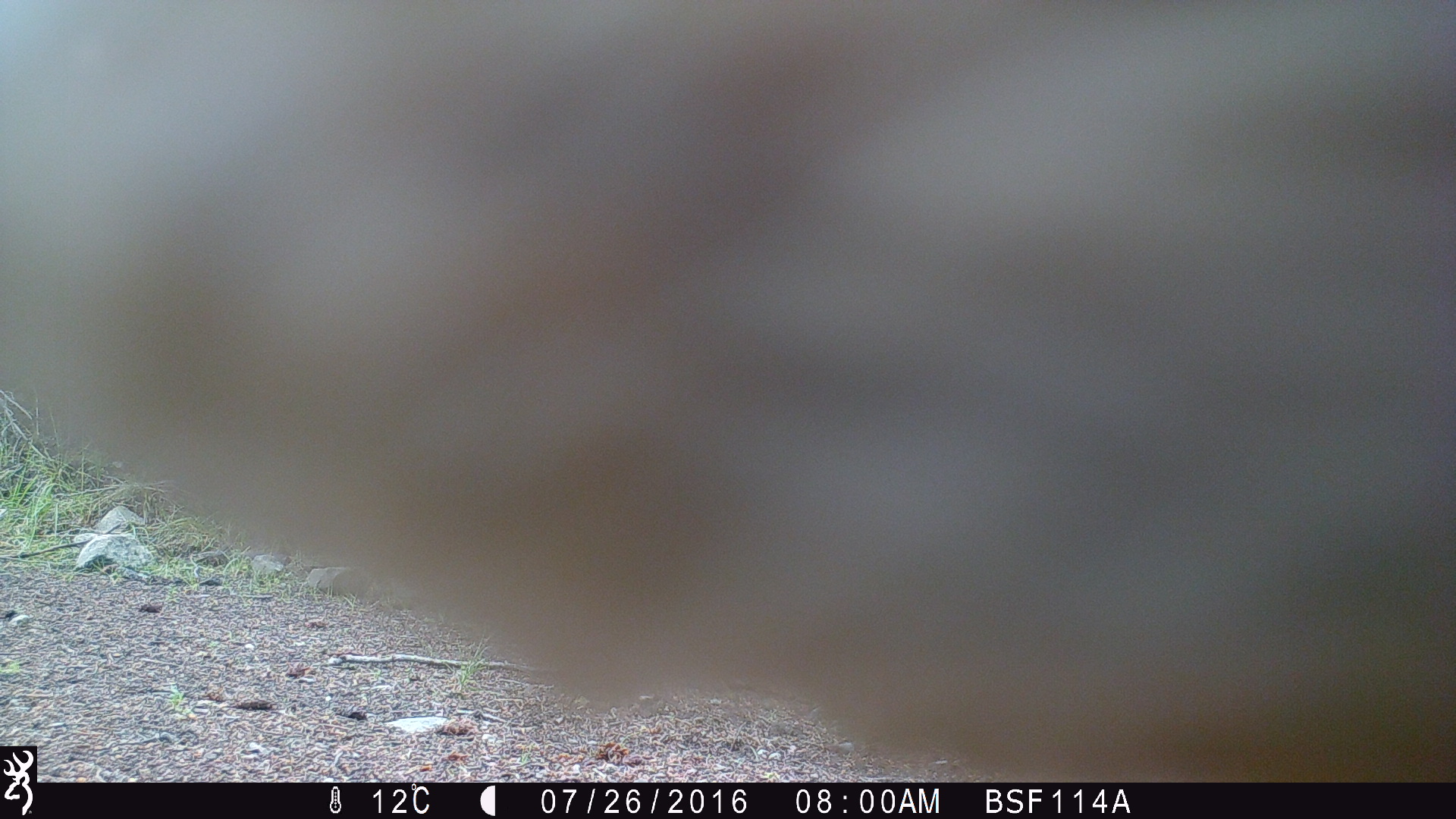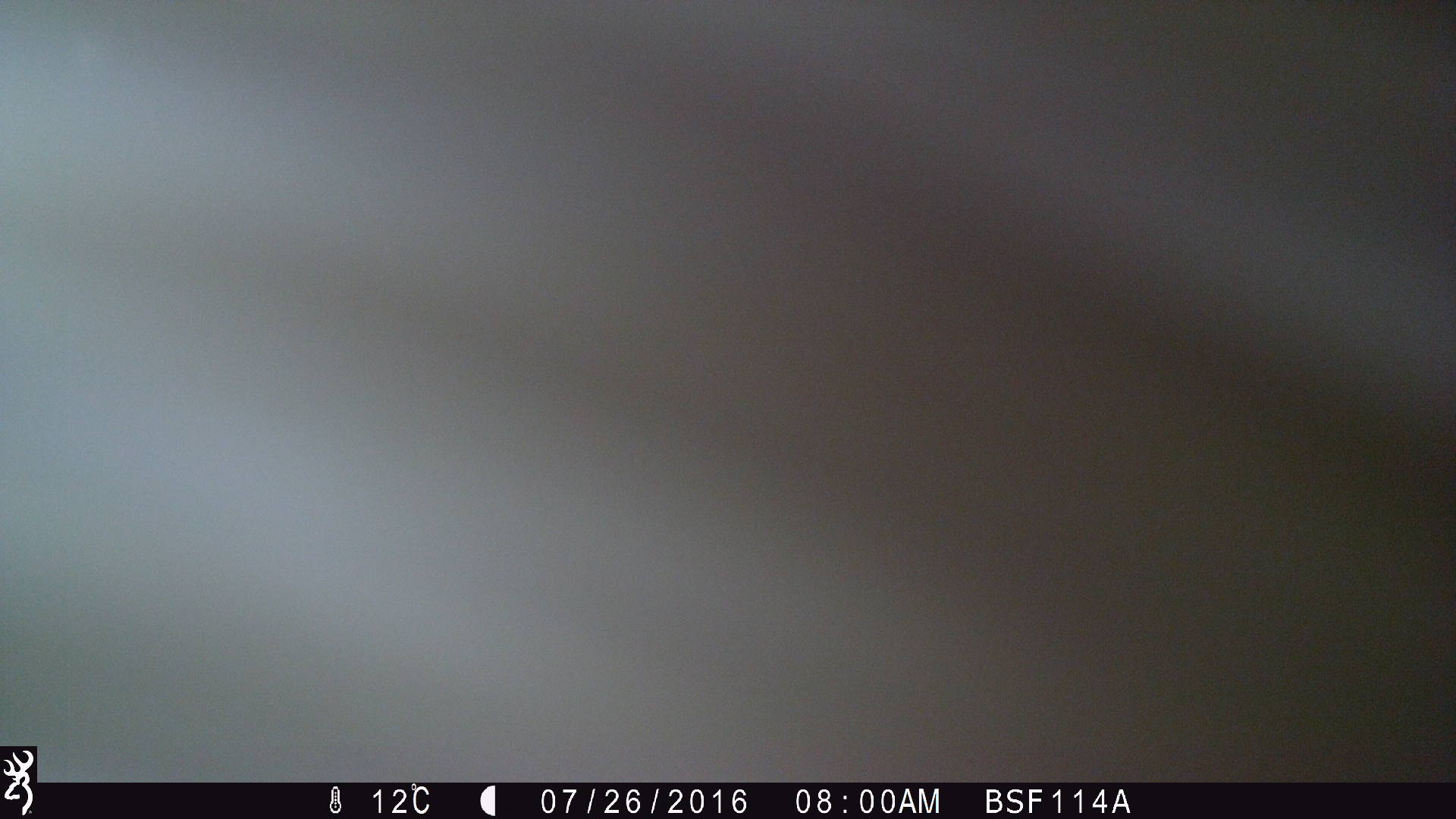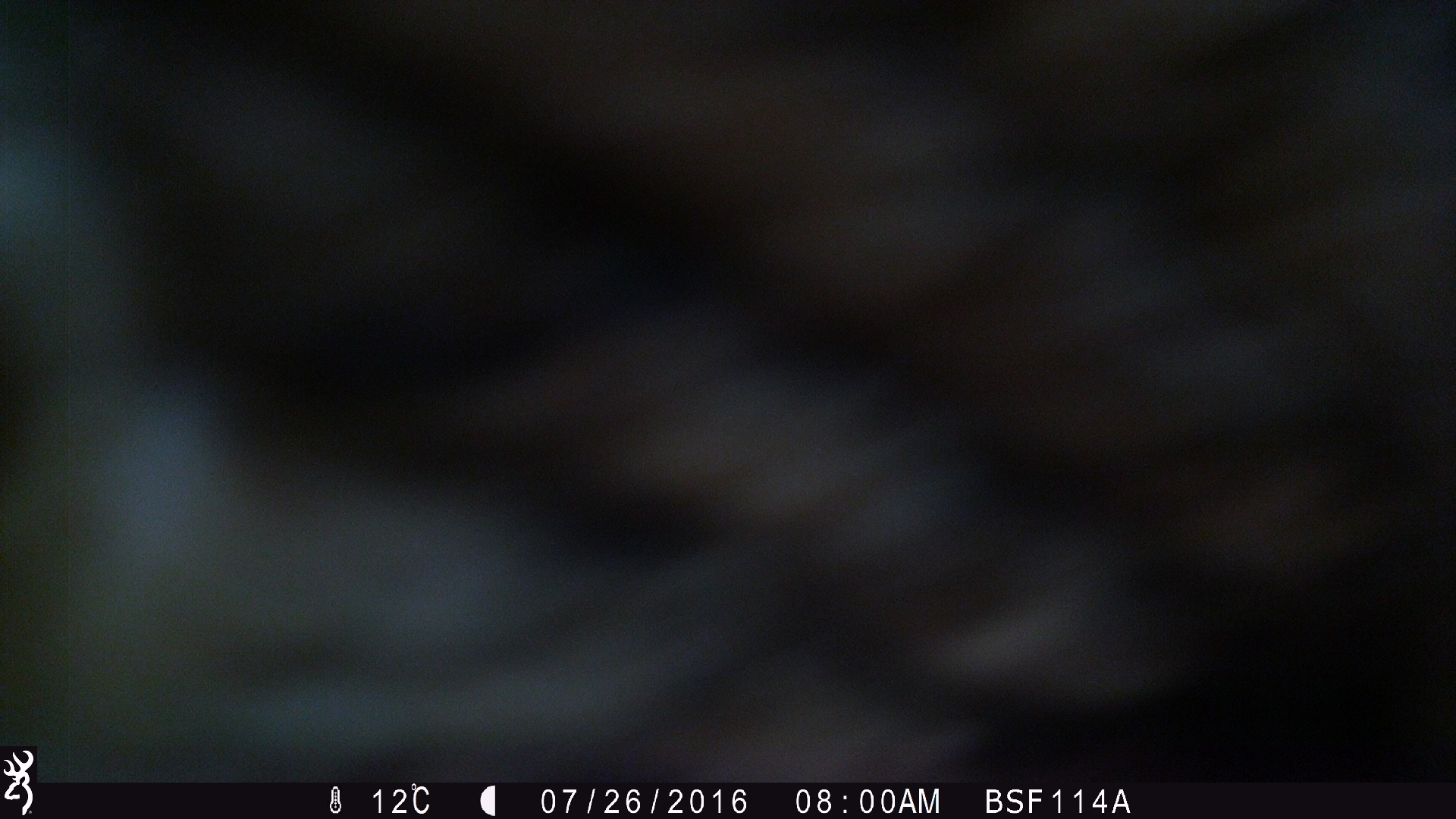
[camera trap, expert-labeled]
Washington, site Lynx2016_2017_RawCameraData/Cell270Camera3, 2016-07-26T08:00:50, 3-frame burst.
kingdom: Animalia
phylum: Chordata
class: Mammalia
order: Artiodactyla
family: Bovidae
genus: Bos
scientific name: Bos taurus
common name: domestic cattle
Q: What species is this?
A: Domestic cattle (Bos taurus).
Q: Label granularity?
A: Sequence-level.